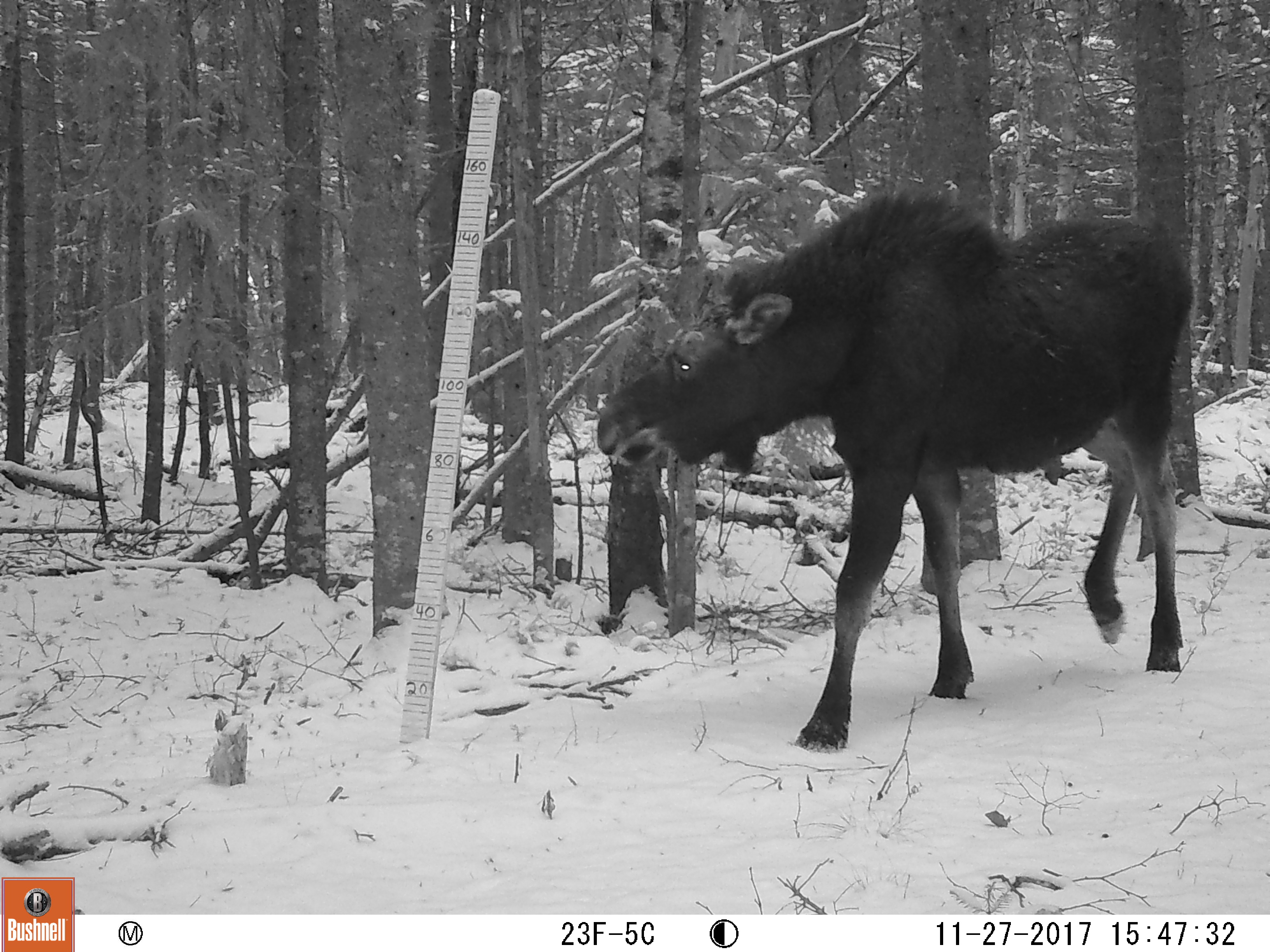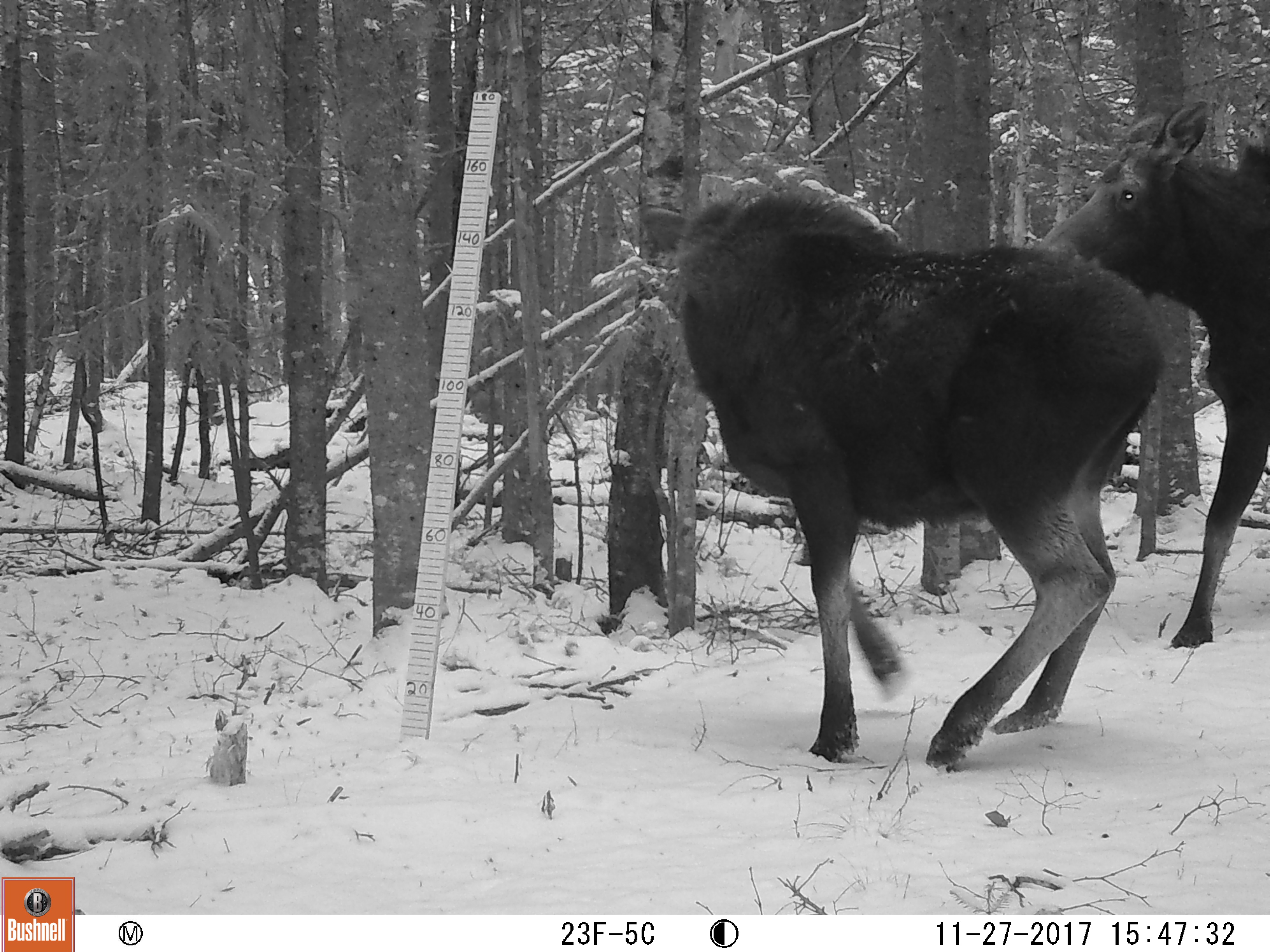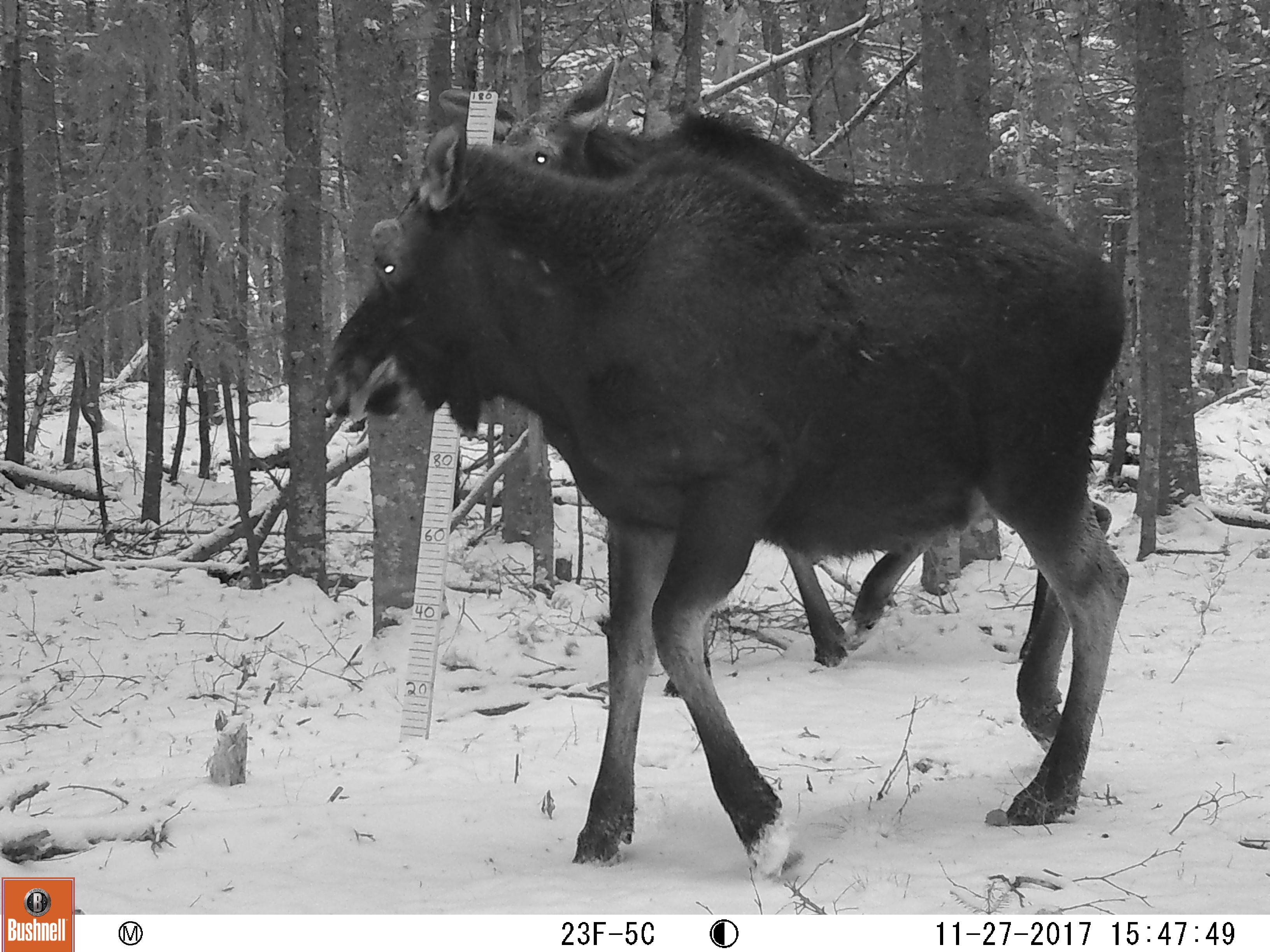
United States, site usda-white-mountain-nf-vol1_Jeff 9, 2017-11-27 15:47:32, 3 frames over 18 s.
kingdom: Animalia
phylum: Chordata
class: Mammalia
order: Artiodactyla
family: Cervidae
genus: Alces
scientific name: Alces alces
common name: moose